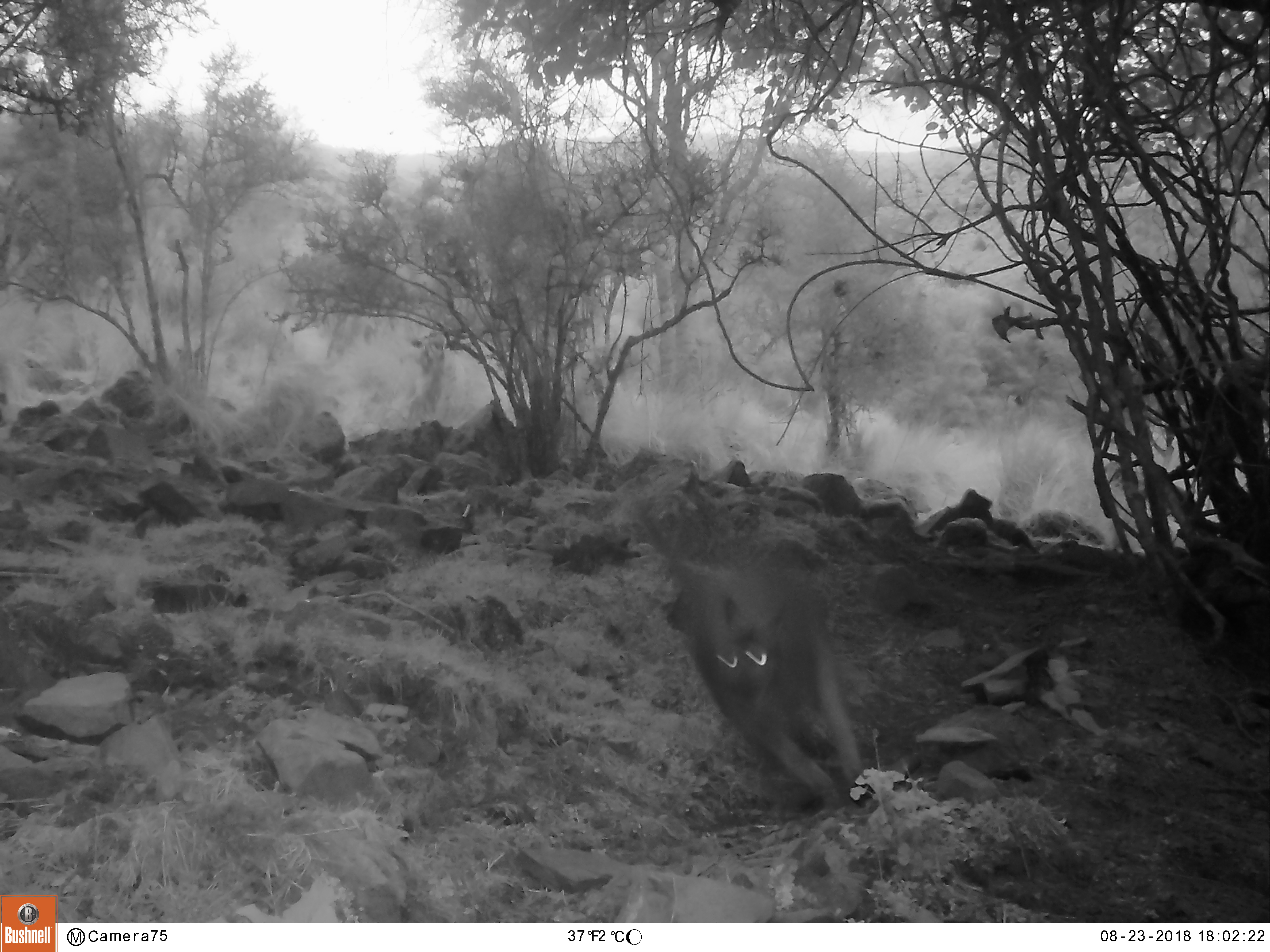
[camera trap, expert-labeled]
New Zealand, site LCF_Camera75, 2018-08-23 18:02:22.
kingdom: Animalia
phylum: Chordata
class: Mammalia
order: Diprotodontia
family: Macropodidae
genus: Notamacropus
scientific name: Notamacropus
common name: wallaby